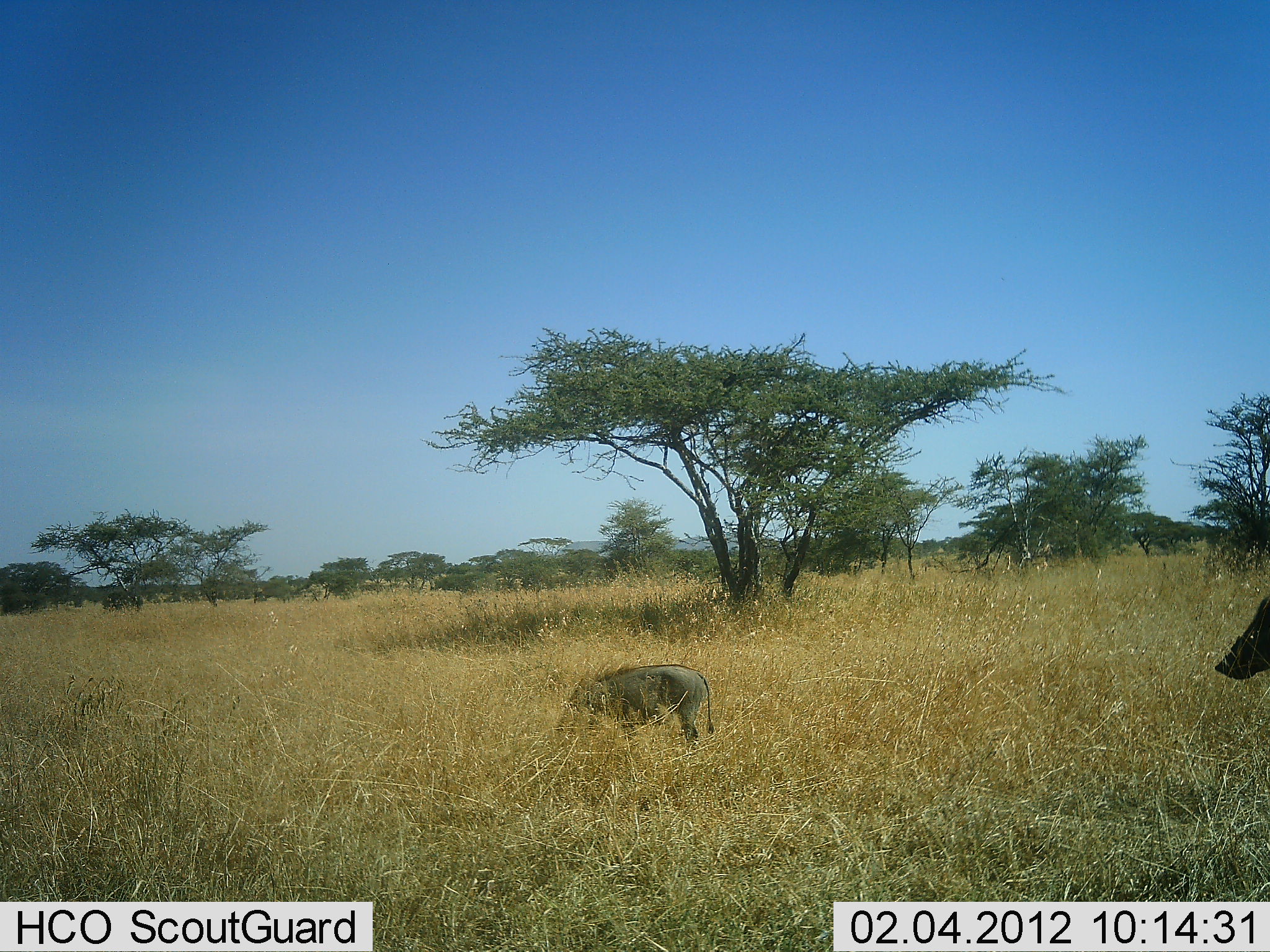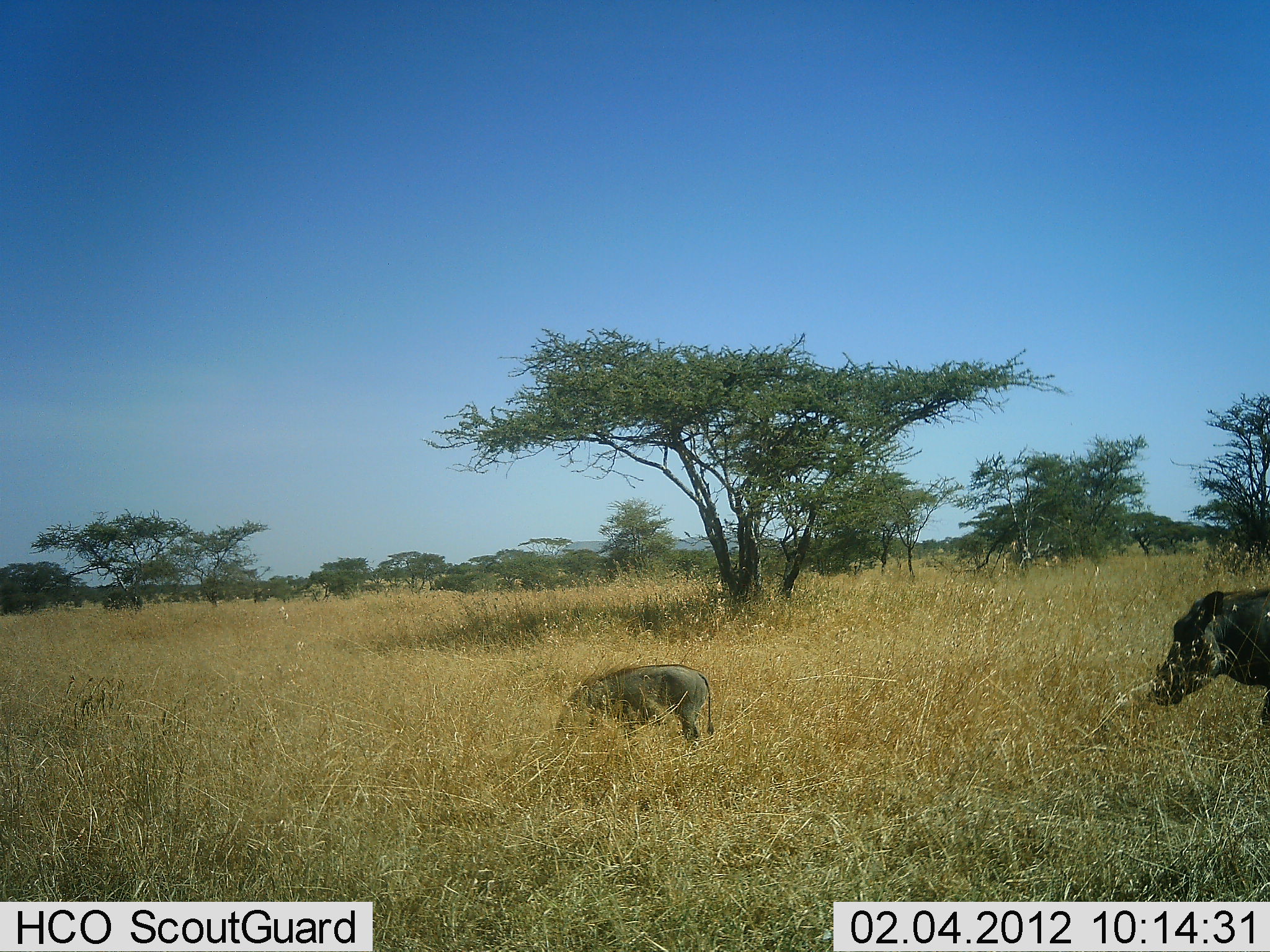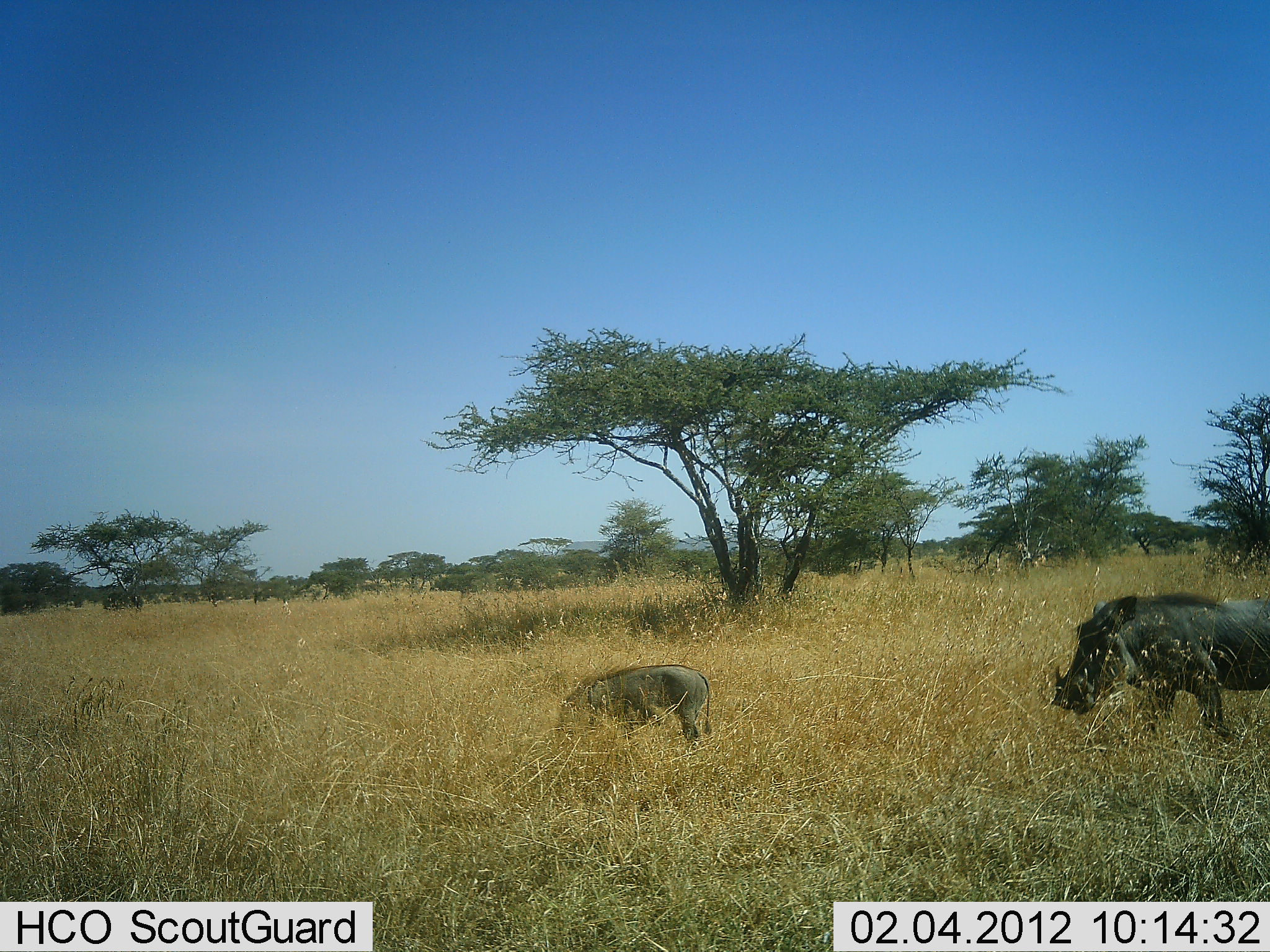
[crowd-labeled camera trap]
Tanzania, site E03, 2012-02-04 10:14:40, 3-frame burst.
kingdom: Animalia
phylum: Chordata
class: Mammalia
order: Artiodactyla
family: Suidae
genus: Phacochoerus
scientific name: Phacochoerus africanus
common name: warthog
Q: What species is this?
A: Warthog (Phacochoerus africanus).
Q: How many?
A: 2.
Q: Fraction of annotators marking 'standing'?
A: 35%.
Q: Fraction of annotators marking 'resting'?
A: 0%.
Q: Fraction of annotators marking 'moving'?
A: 87%.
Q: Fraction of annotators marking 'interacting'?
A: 0%.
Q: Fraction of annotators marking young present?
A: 65%.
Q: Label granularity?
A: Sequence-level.